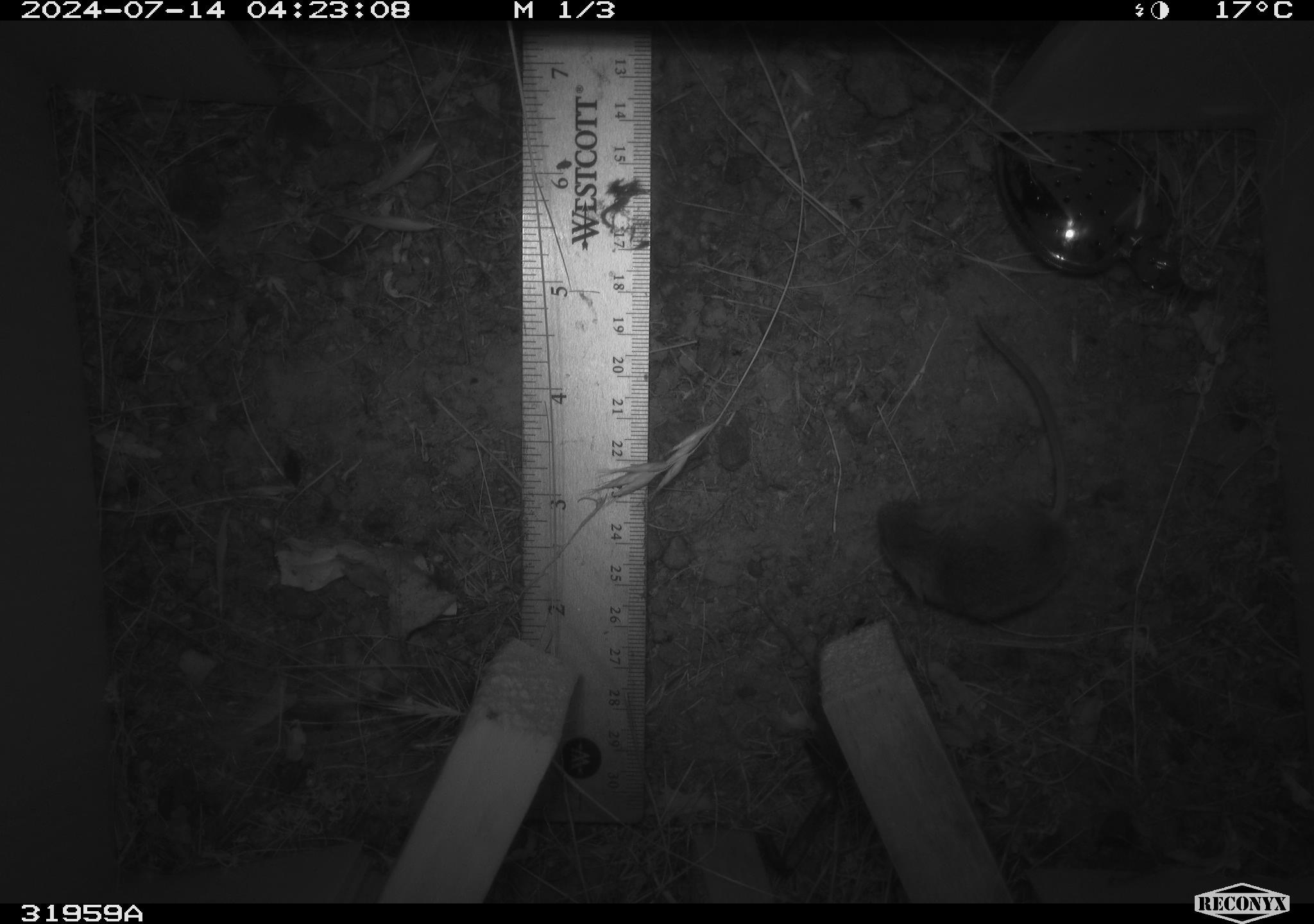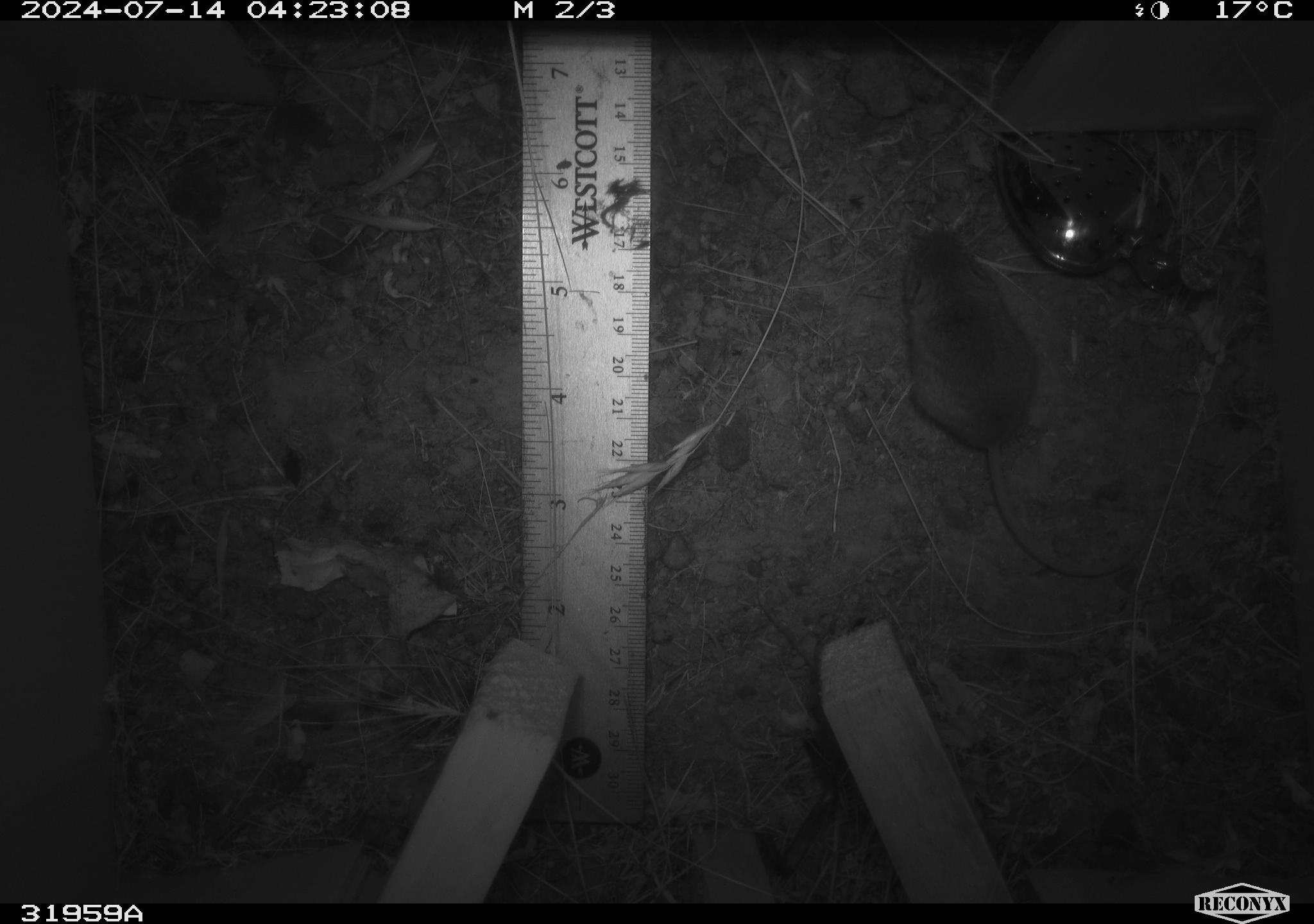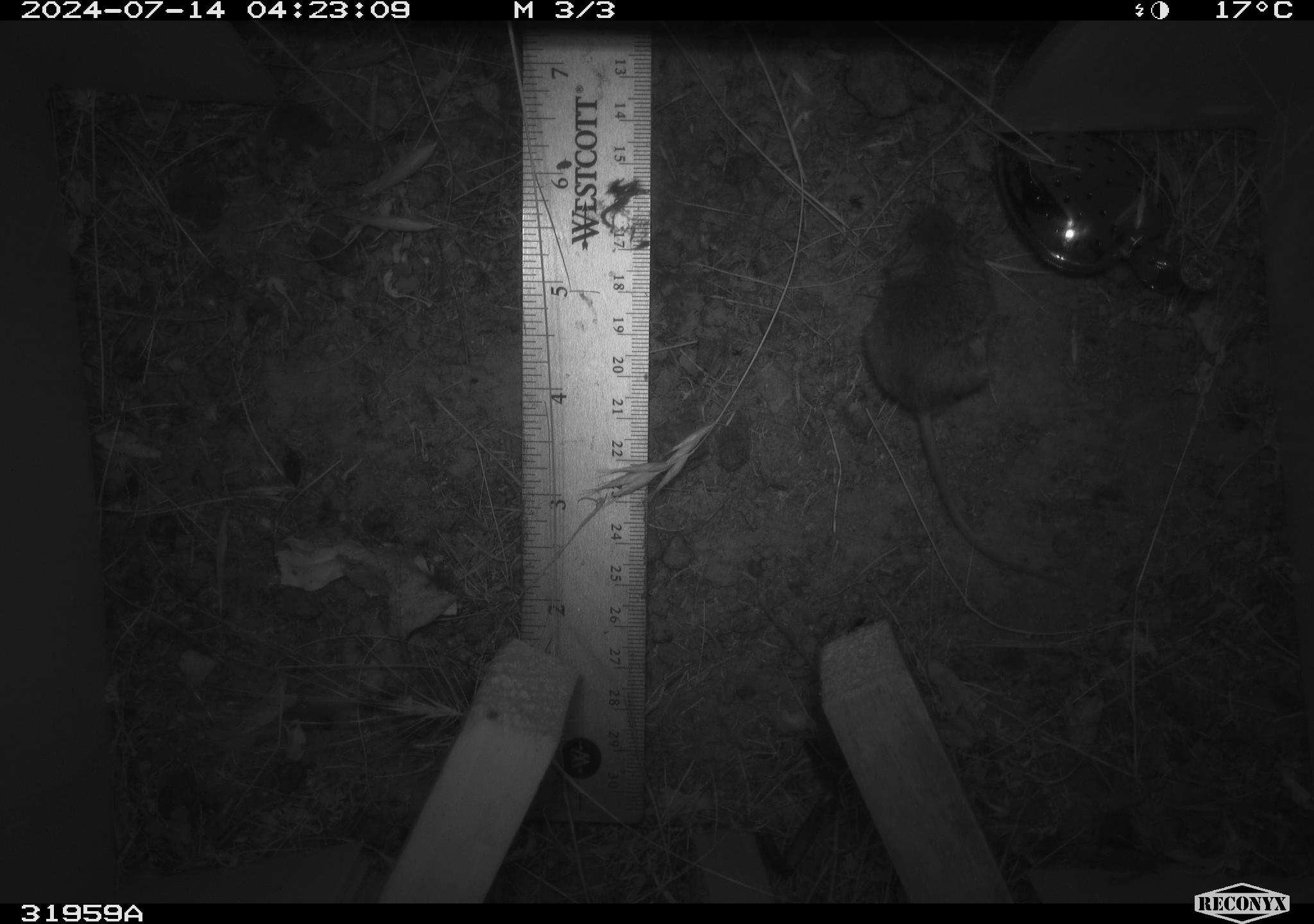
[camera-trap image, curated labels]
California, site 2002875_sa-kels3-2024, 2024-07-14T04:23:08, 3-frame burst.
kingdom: Animalia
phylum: Chordata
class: Mammalia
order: Rodentia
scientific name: Rodentia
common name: mouse species